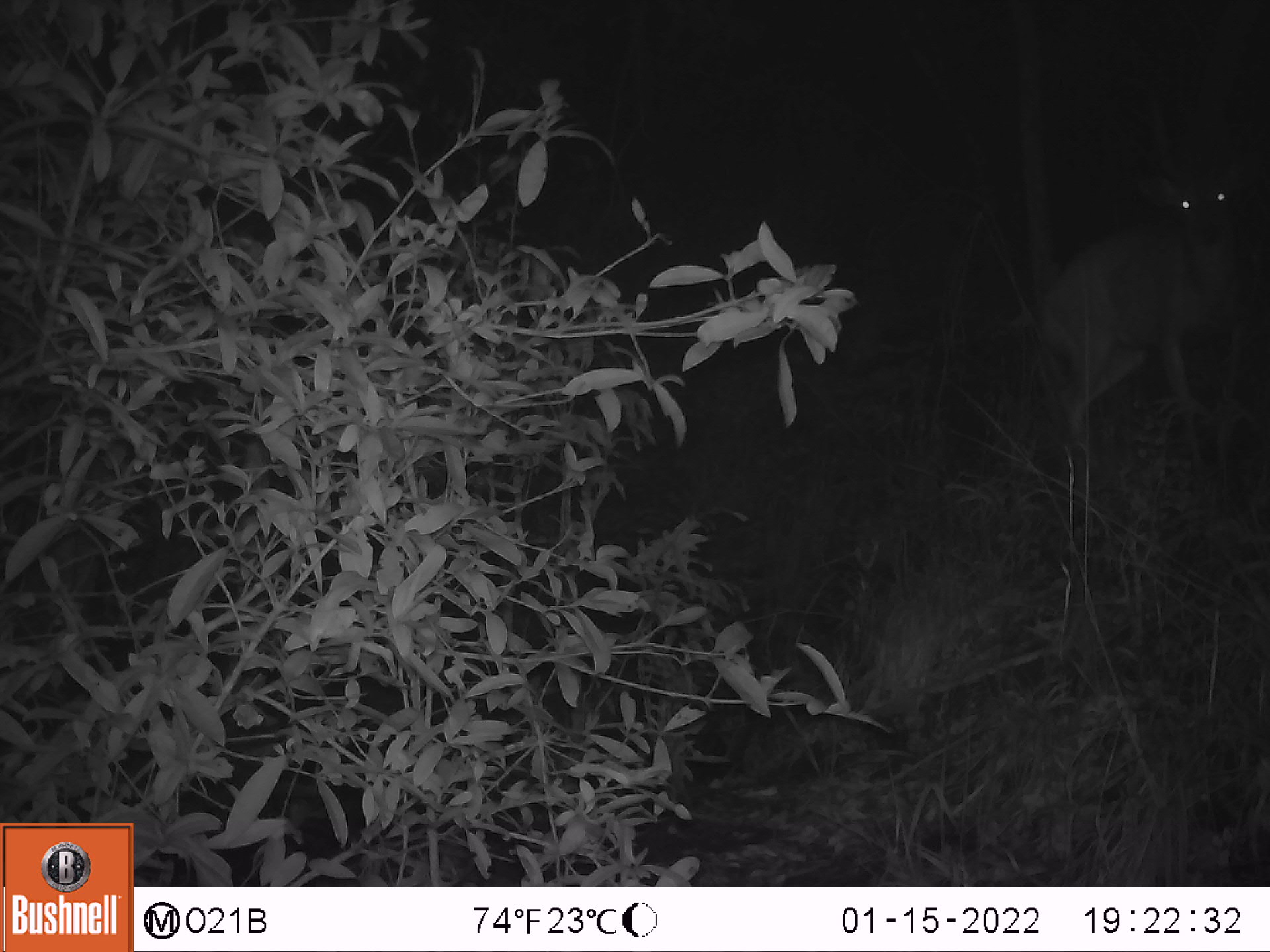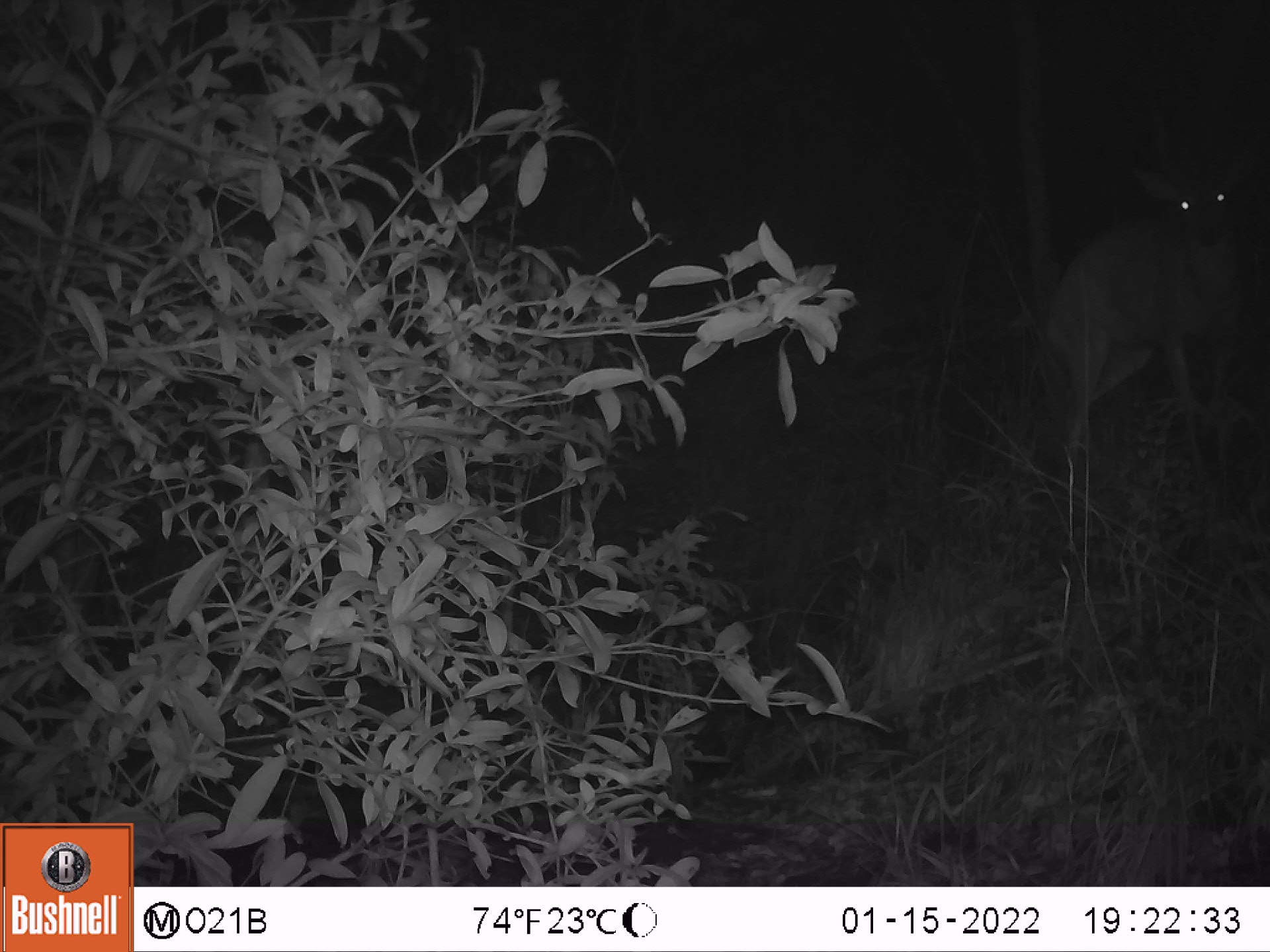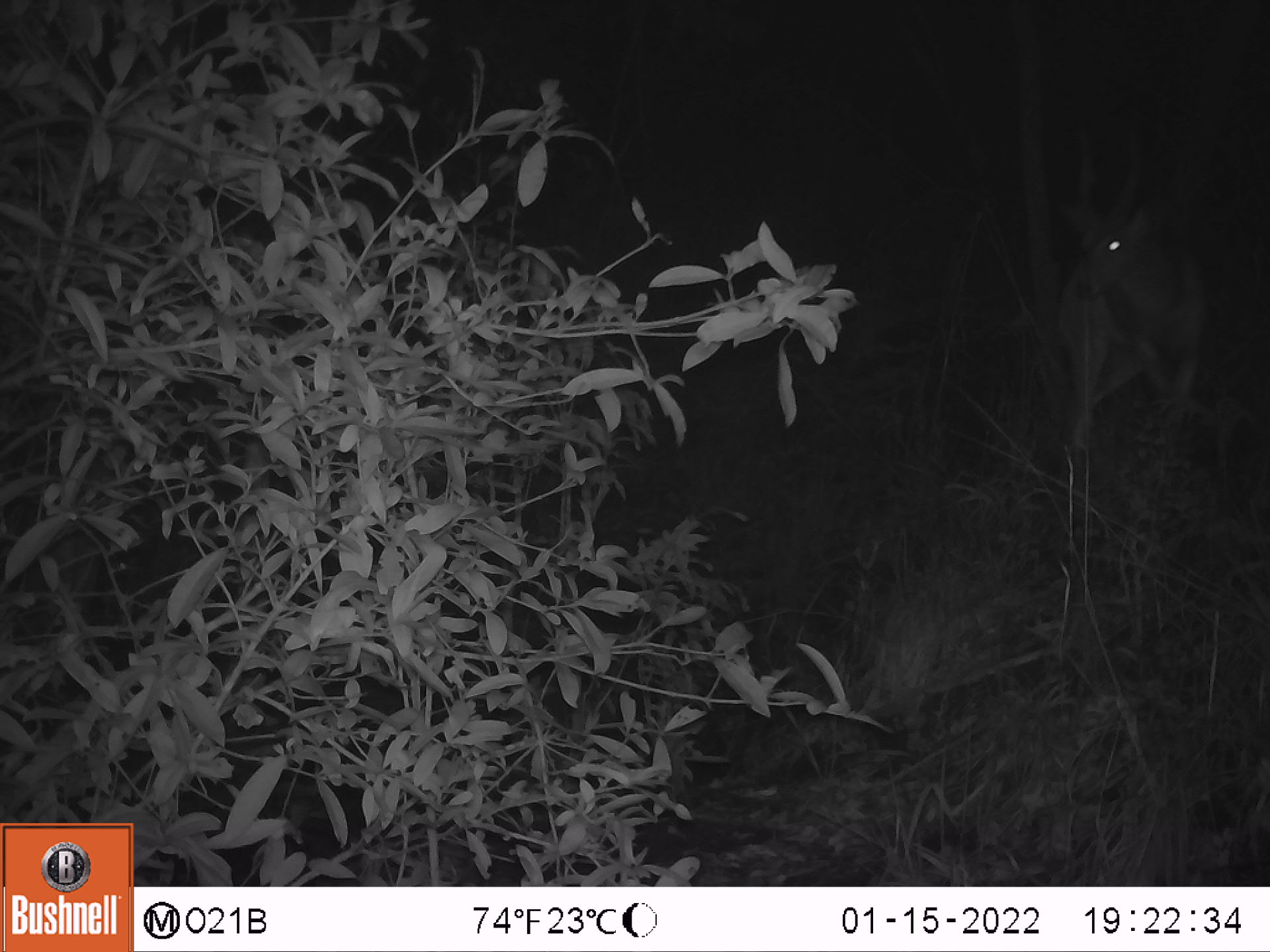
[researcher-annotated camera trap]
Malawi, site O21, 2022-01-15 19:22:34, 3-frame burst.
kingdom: Animalia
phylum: Chordata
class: Mammalia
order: Artiodactyla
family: Bovidae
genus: Tragelaphus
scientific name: Tragelaphus sylvaticus sylvaticus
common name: cape bushbuck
Cape bushbuck (Tragelaphus sylvaticus sylvaticus), count 1.